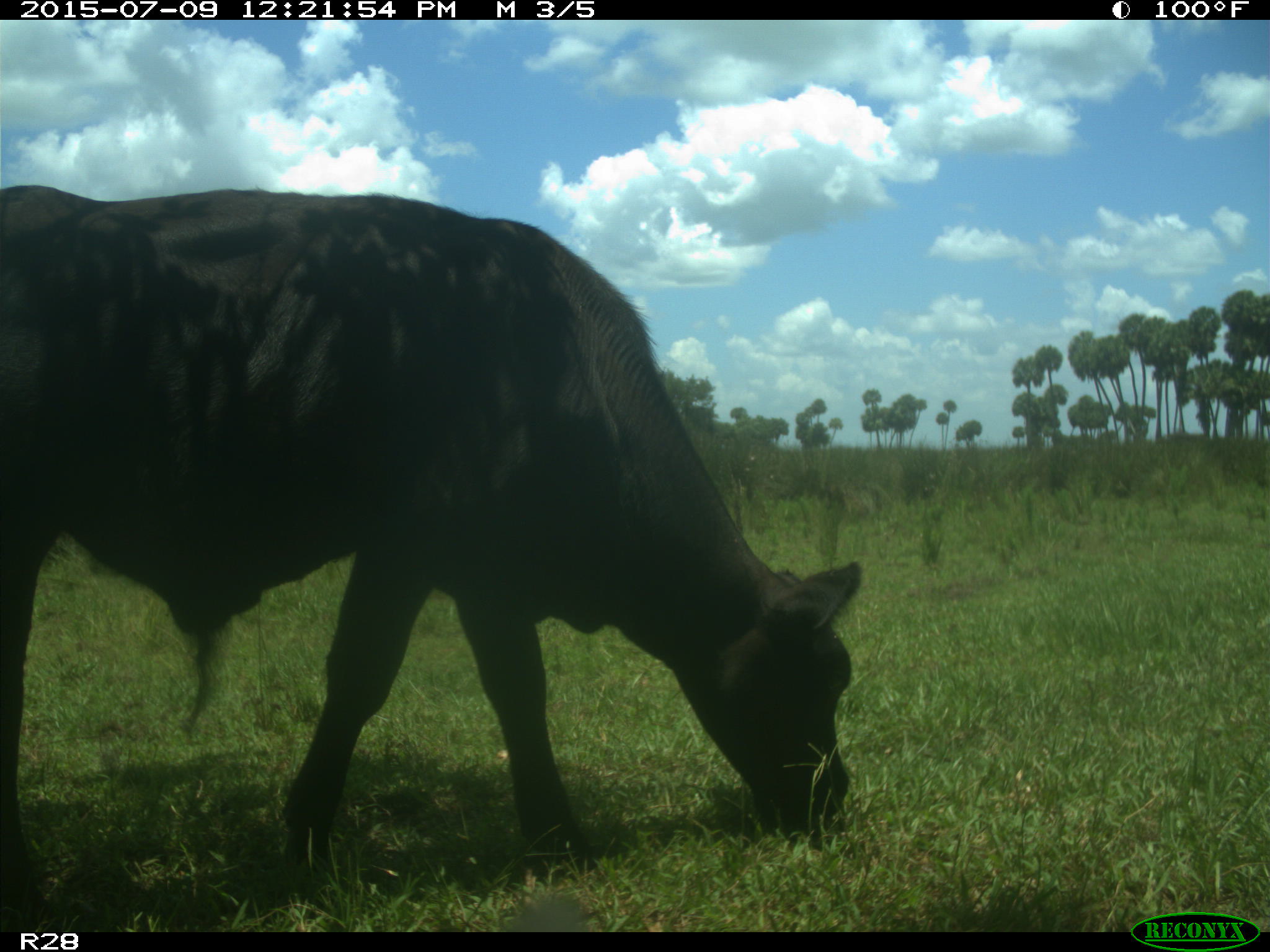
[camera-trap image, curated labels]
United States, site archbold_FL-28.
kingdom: Animalia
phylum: Chordata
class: Mammalia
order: Artiodactyla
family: Bovidae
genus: Bos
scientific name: Bos taurus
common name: domestic cow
Bos taurus (domestic cow).